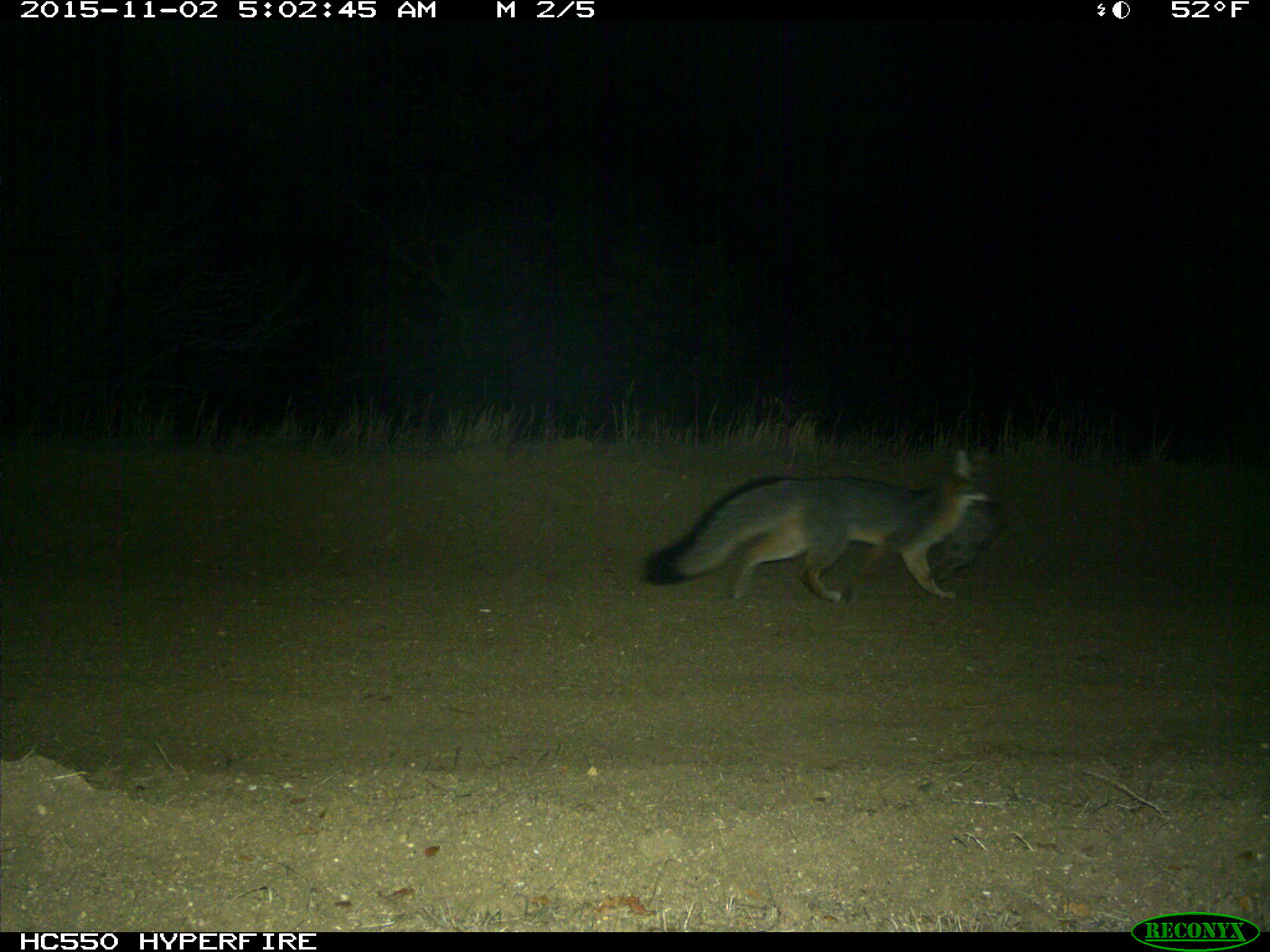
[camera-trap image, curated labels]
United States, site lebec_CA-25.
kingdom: Animalia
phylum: Chordata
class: Mammalia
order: Carnivora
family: Canidae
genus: Urocyon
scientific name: Urocyon cinereoargenteus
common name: gray fox